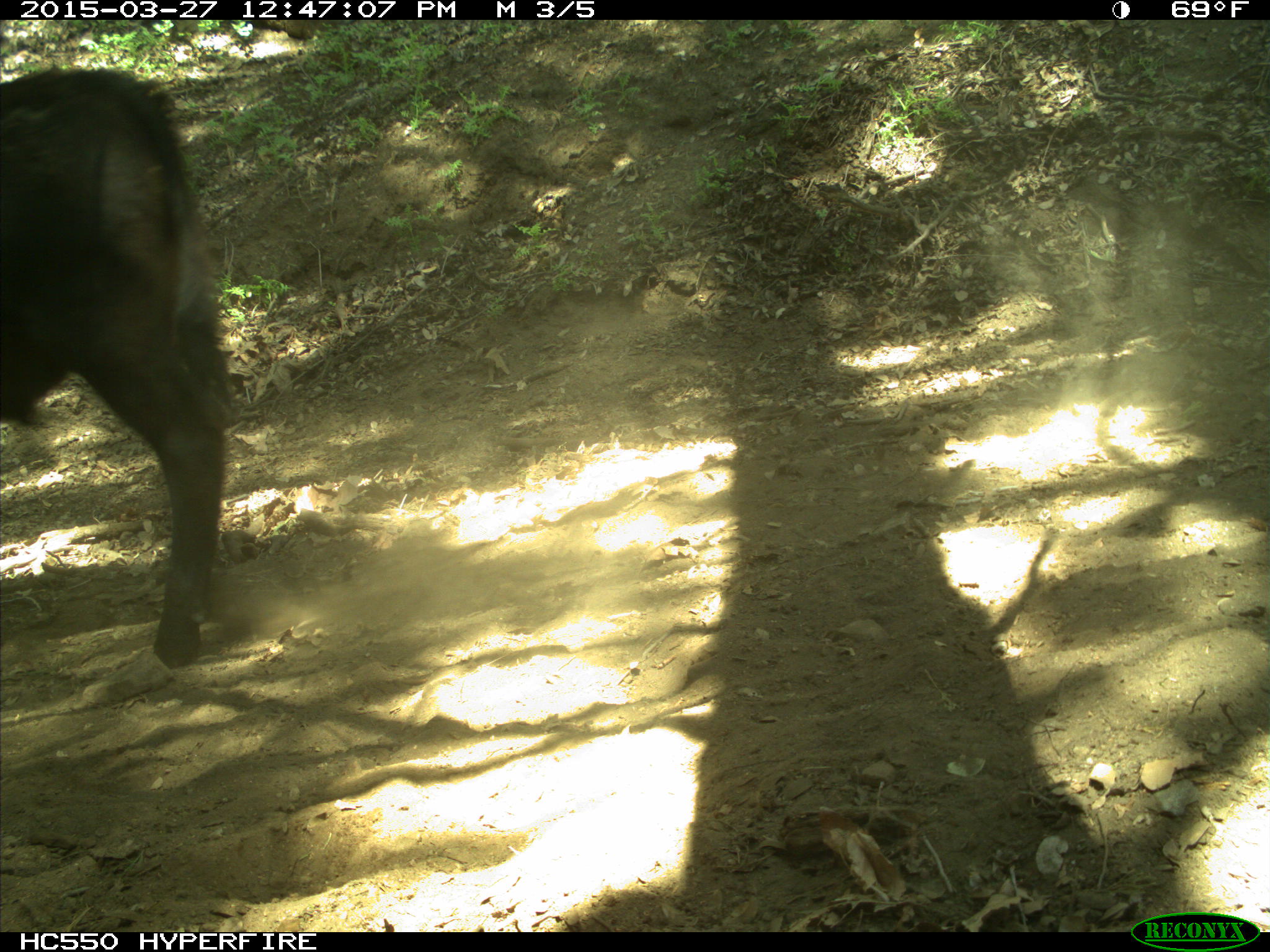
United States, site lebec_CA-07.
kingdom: Animalia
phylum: Chordata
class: Mammalia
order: Artiodactyla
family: Bovidae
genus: Bos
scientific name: Bos taurus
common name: domestic cow